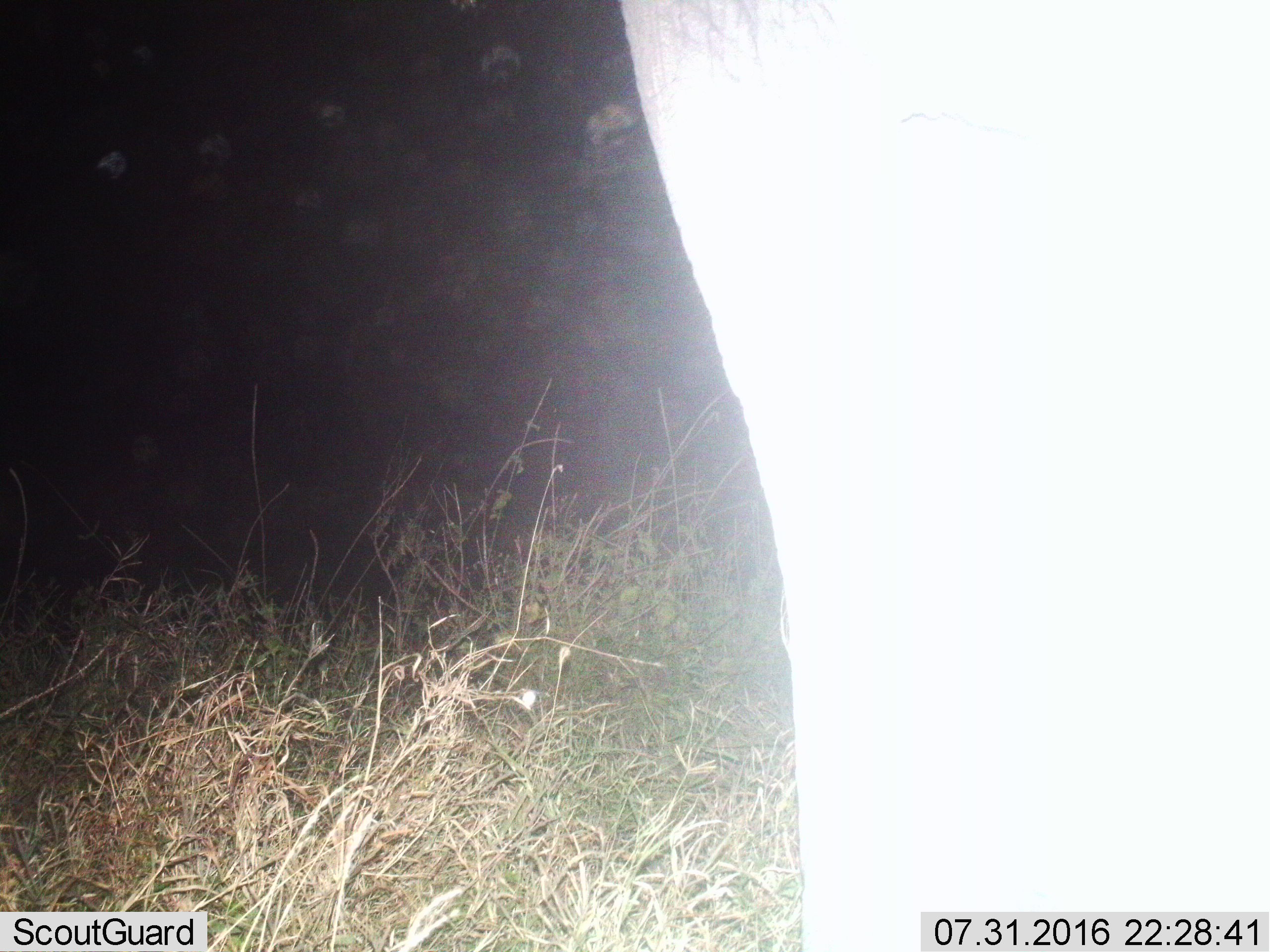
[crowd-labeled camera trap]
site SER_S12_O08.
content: unidentified animal